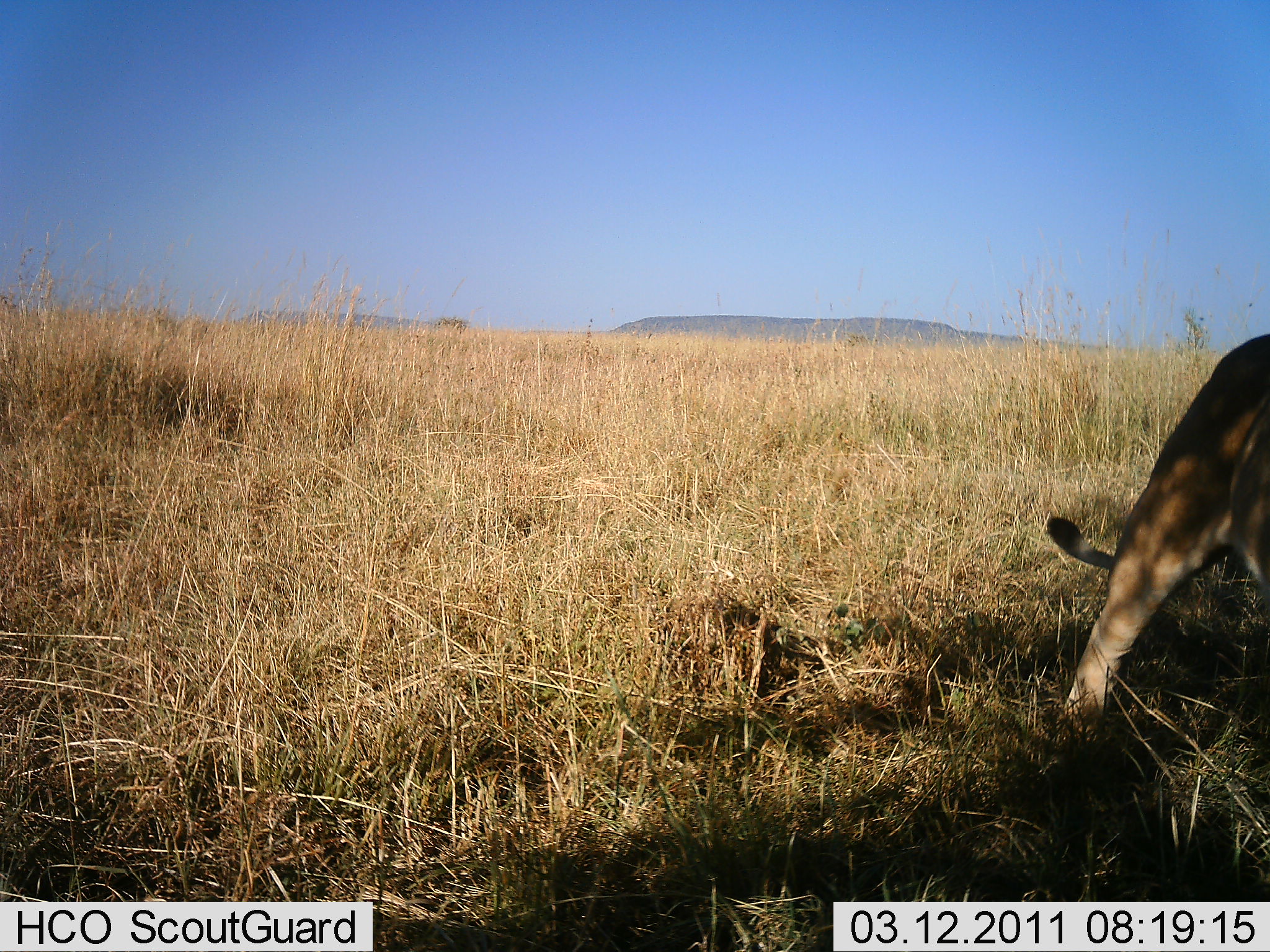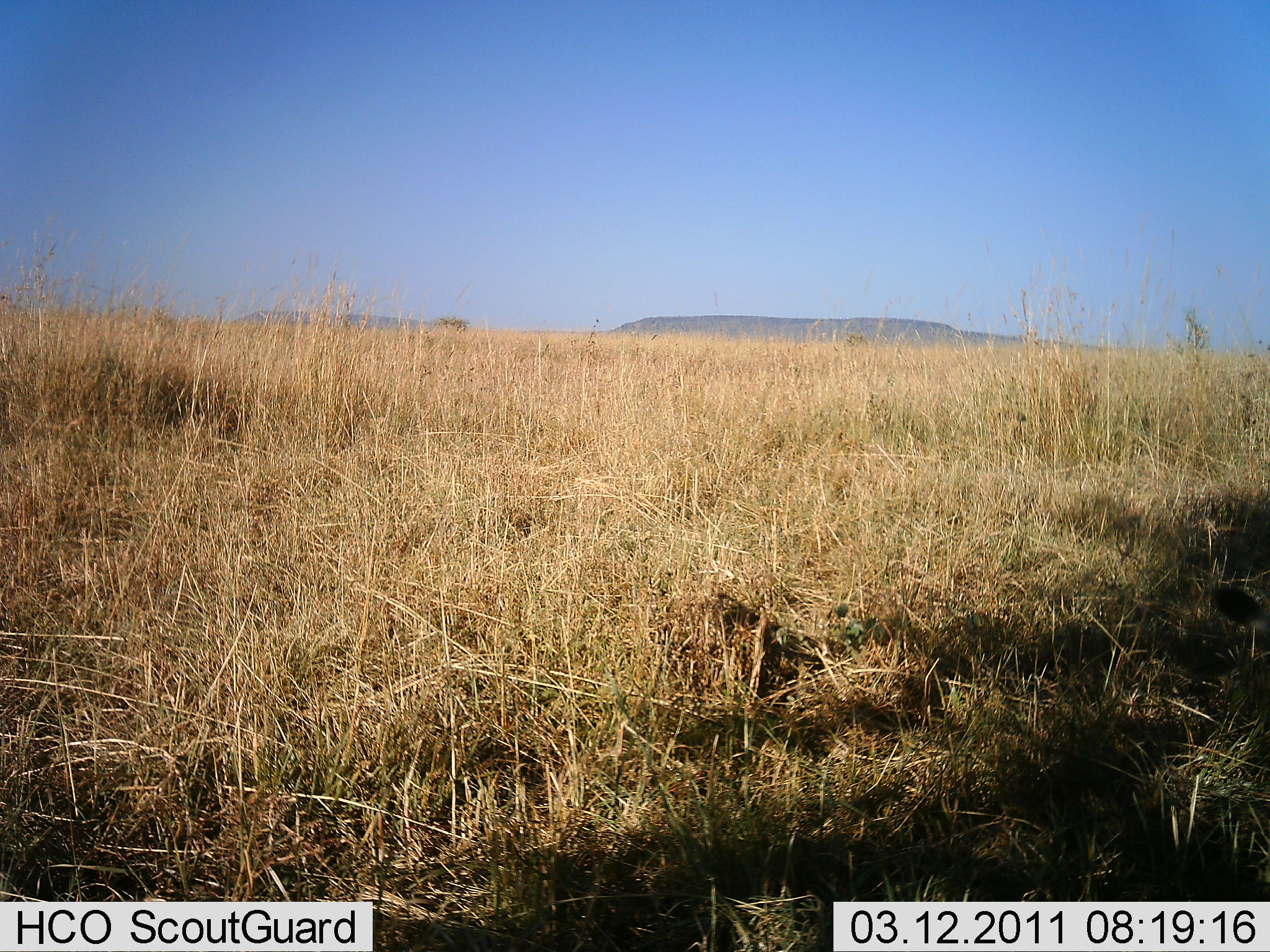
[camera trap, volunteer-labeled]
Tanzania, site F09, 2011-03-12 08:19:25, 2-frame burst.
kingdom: Animalia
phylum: Chordata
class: Mammalia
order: Carnivora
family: Felidae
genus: Panthera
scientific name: Panthera leo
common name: lion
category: lionfemale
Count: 1.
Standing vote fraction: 25%.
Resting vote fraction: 0%.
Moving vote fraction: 75%.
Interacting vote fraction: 0%.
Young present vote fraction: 0%.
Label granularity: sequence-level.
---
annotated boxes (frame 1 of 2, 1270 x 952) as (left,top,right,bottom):
animal: (1045,331,1270,755)